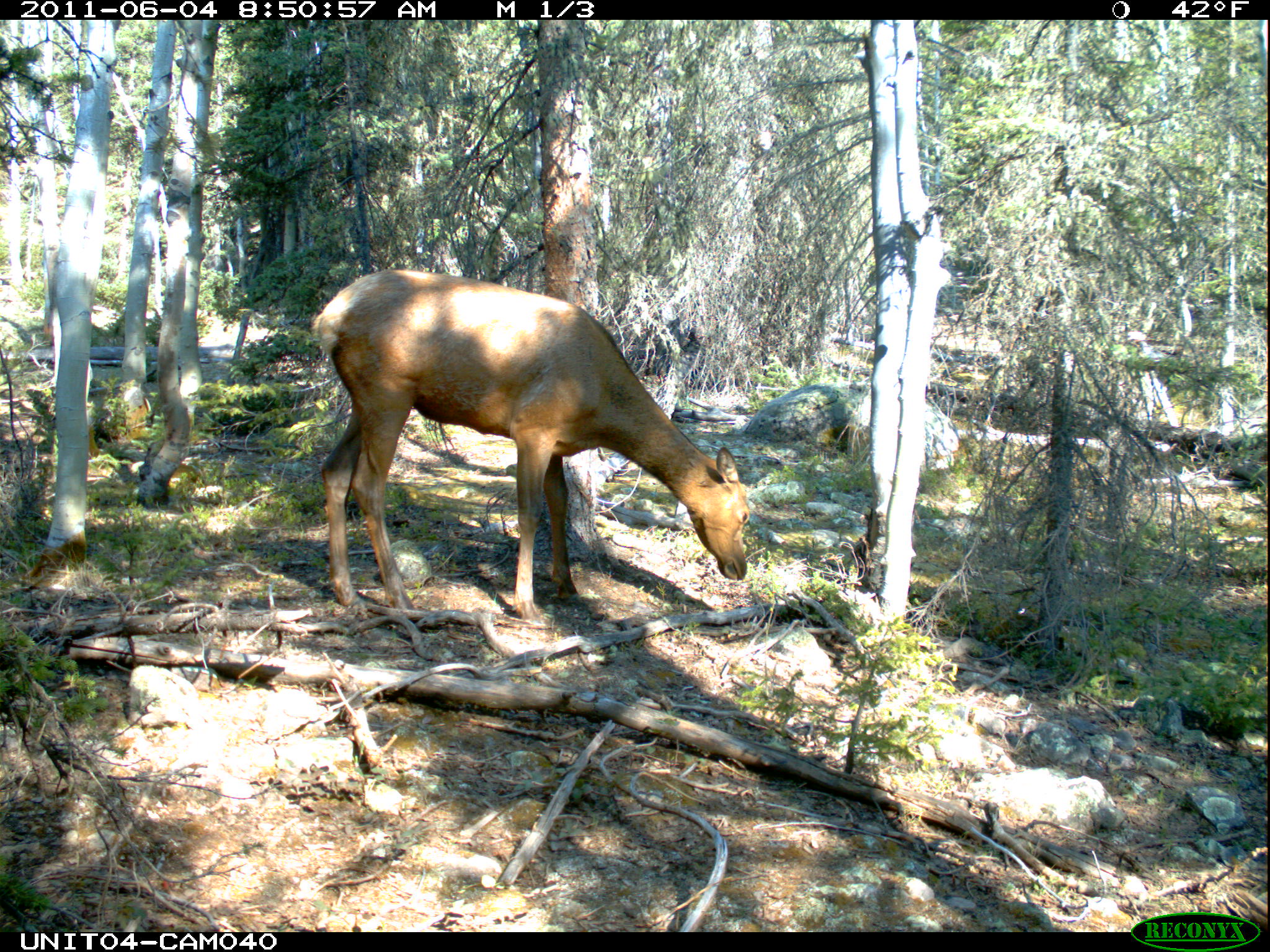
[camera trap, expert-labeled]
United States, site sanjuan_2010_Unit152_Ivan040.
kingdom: Animalia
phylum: Chordata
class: Mammalia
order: Artiodactyla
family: Cervidae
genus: Cervus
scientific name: Cervus elaphus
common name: red deer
Cervus elaphus (red deer).